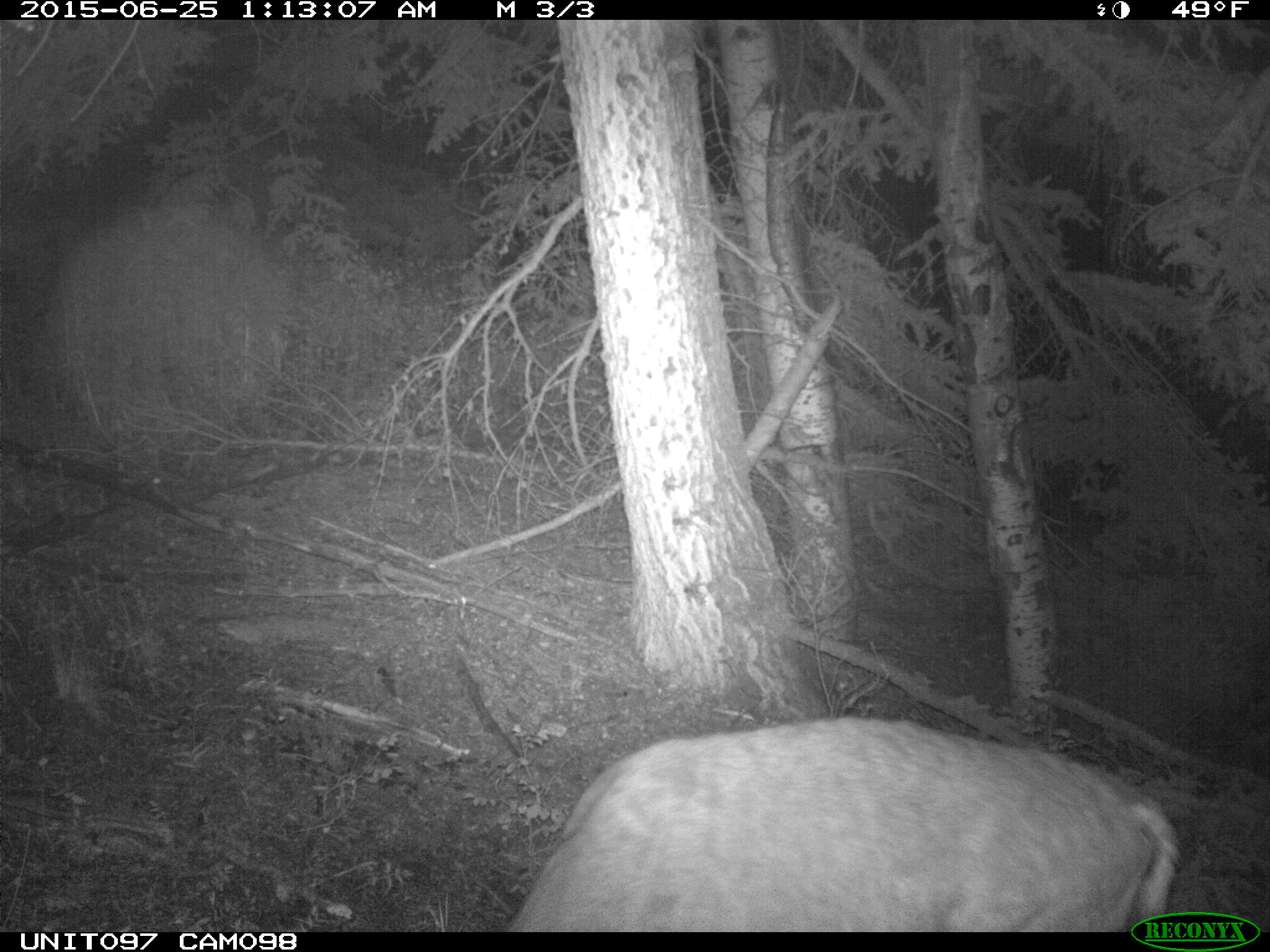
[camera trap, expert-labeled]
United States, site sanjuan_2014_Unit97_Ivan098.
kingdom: Animalia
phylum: Chordata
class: Mammalia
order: Artiodactyla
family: Cervidae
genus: Odocoileus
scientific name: Odocoileus hemionus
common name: mule deer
Odocoileus hemionus (mule deer).